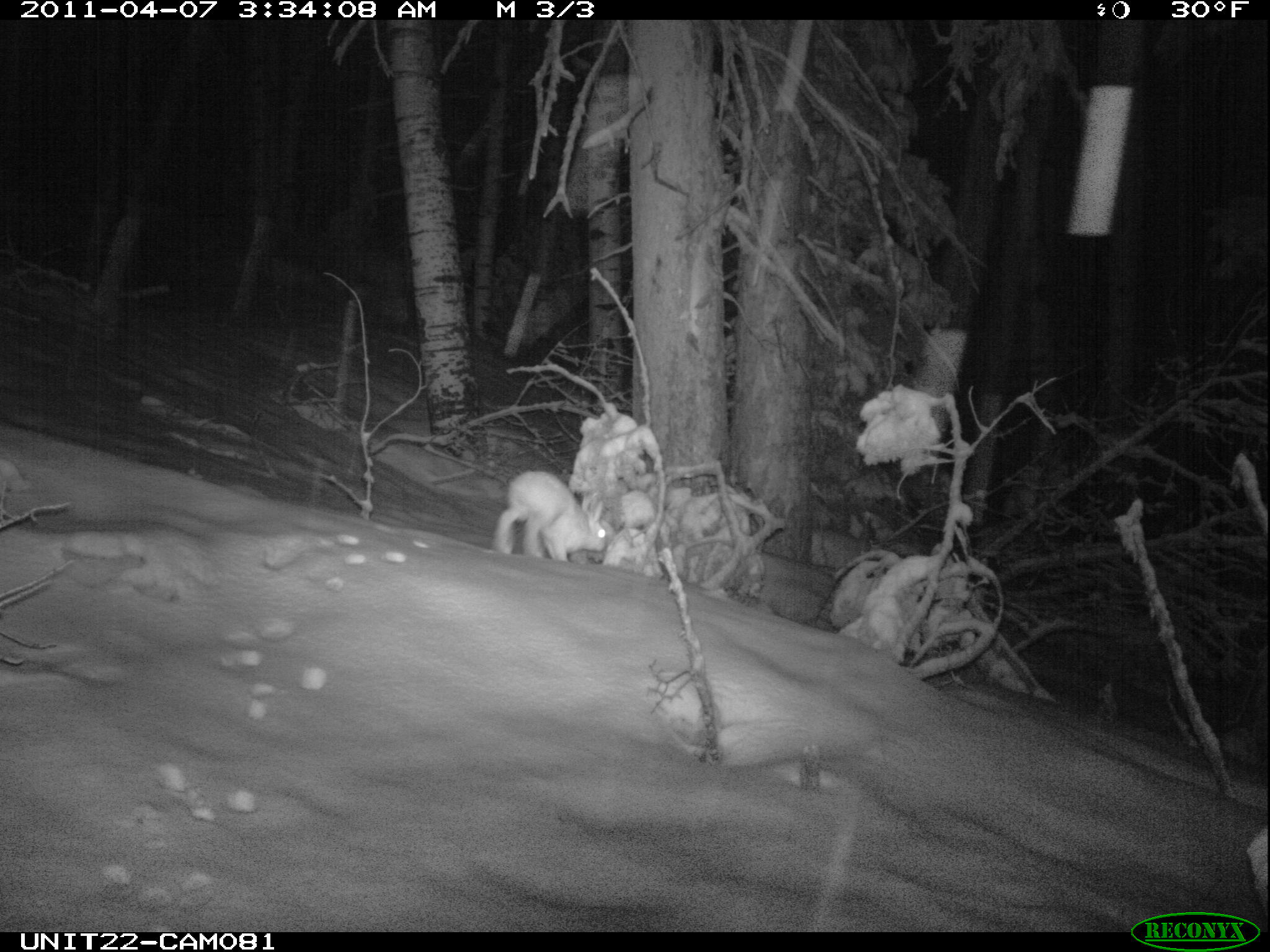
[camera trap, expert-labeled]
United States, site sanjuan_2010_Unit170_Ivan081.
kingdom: Animalia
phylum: Chordata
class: Mammalia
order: Lagomorpha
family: Leporidae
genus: Lepus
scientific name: Lepus americanus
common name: snowshoe hare